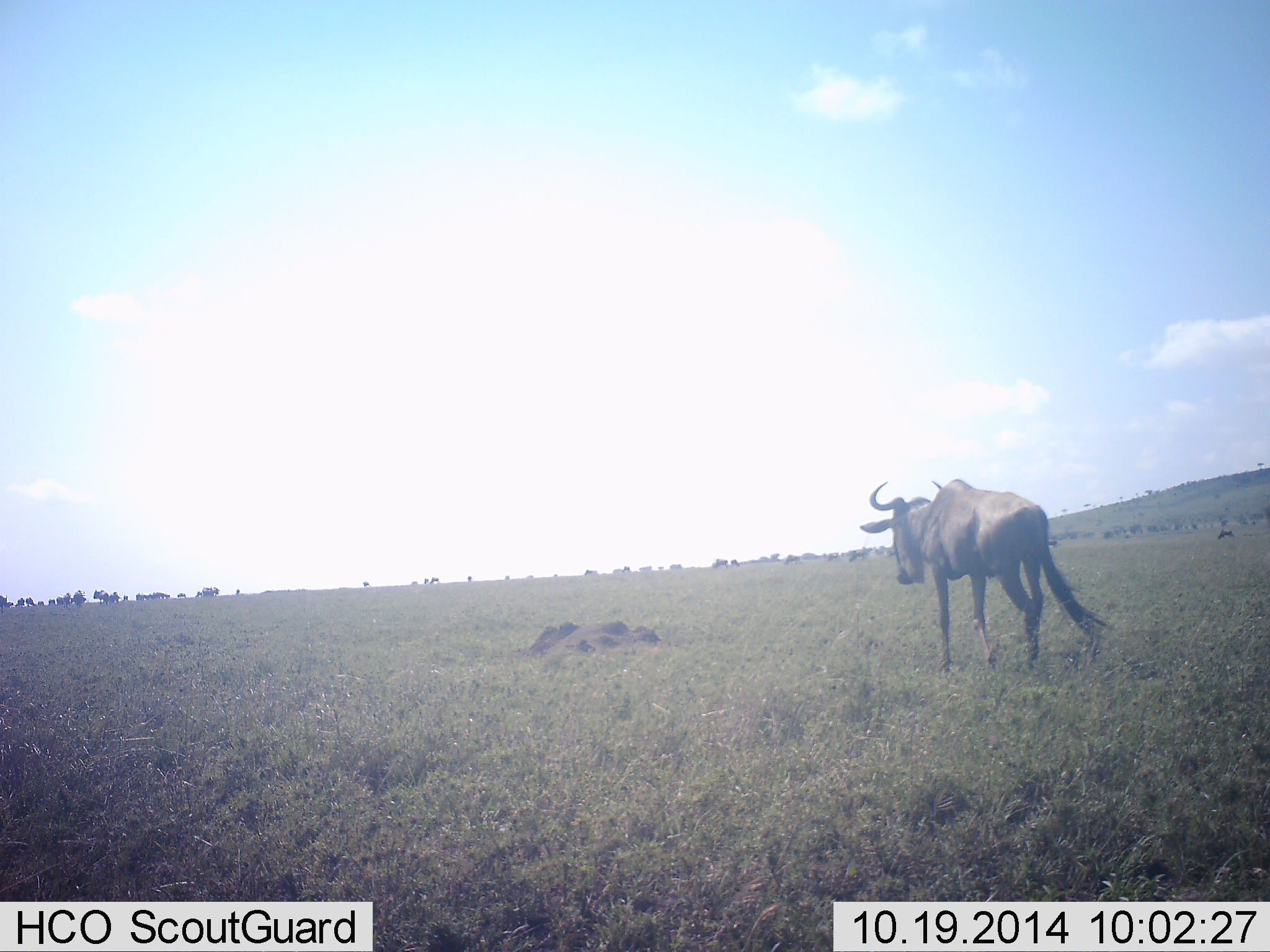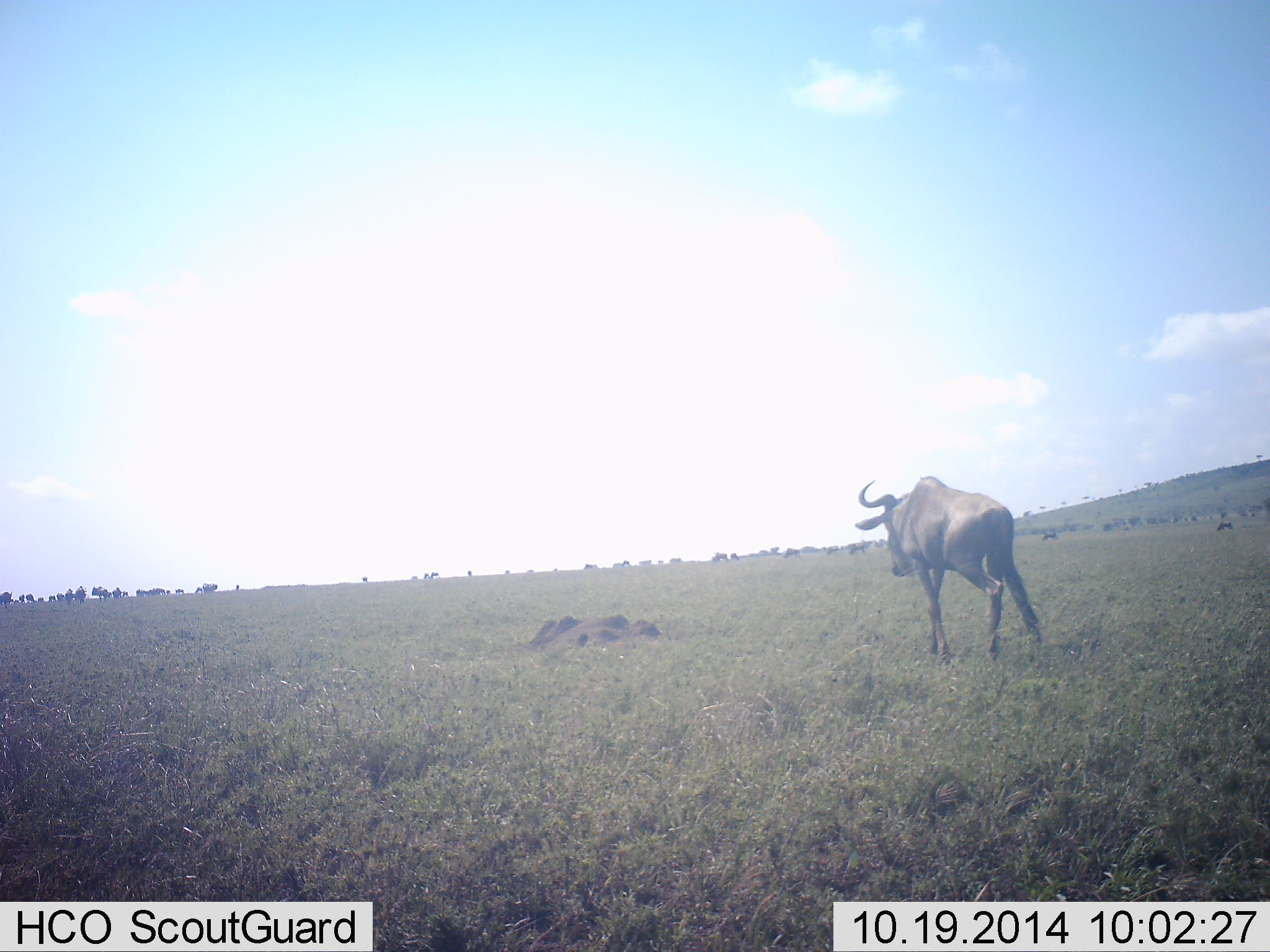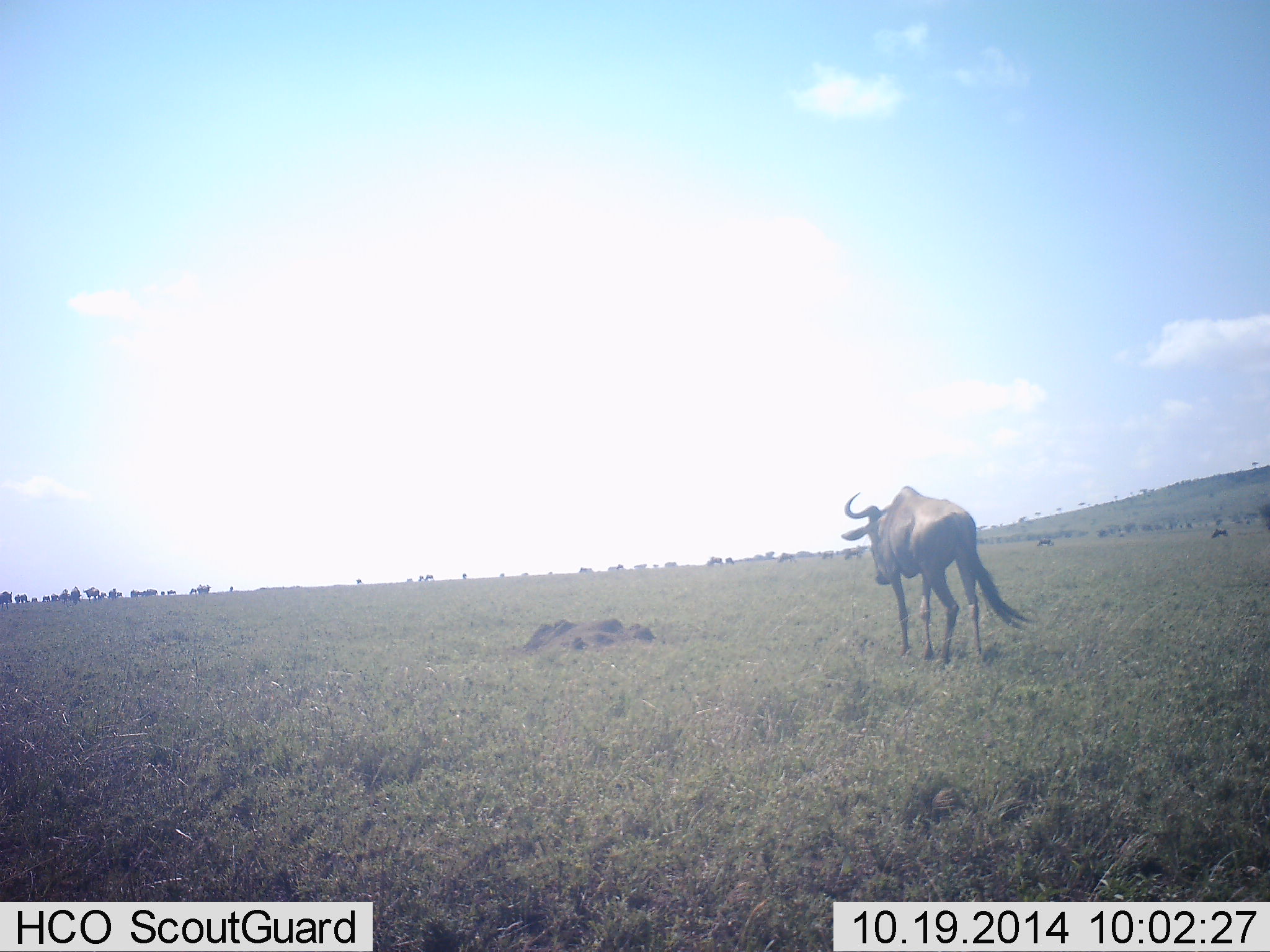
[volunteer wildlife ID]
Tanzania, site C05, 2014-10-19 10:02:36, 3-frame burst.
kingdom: Animalia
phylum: Chordata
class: Mammalia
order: Artiodactyla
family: Bovidae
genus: Connochaetes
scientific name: Connochaetes taurinus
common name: blue wildebeest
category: wildebeest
Wildebeest (blue wildebeest) (Connochaetes taurinus), count 1. Behavior (volunteer vote fractions): standing 20%, resting 0%, moving 90%, interacting 10%. Young present (vote fraction): 10%. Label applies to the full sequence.